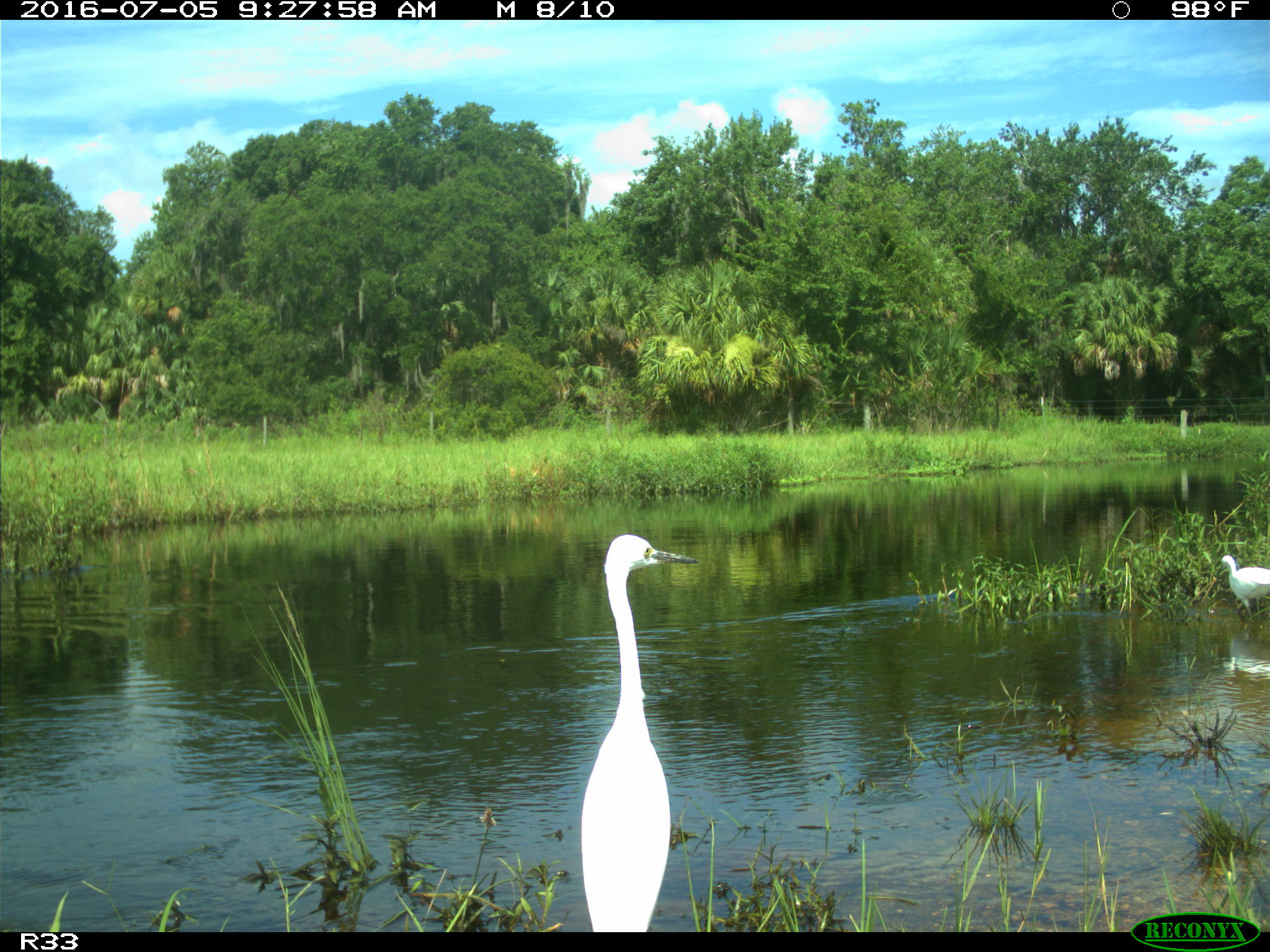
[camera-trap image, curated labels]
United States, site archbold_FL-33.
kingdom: Animalia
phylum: Chordata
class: Aves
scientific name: Aves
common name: birds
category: unidentified bird